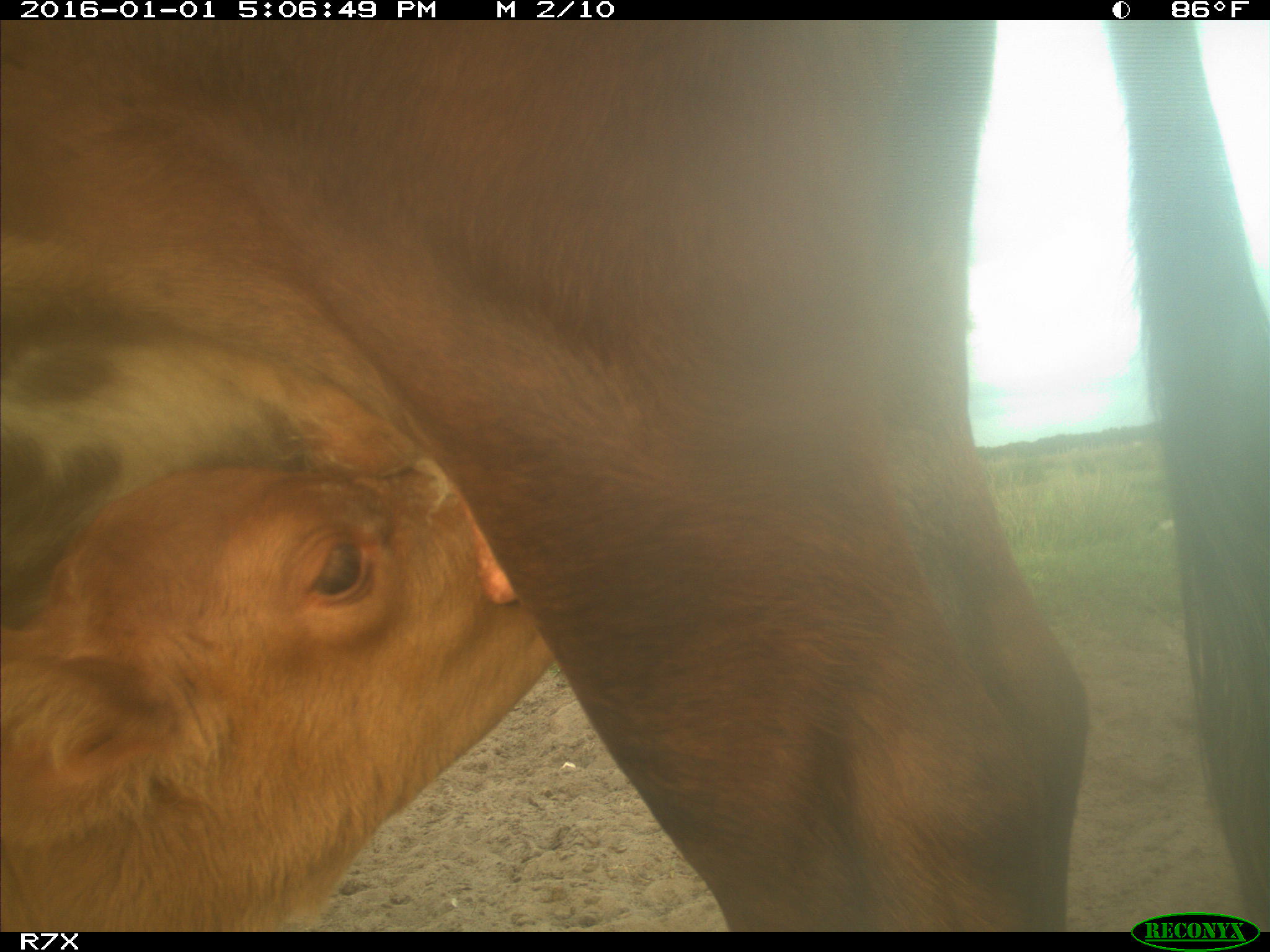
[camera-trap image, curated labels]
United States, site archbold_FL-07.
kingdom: Animalia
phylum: Chordata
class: Mammalia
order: Artiodactyla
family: Bovidae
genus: Bos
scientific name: Bos taurus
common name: domestic cow